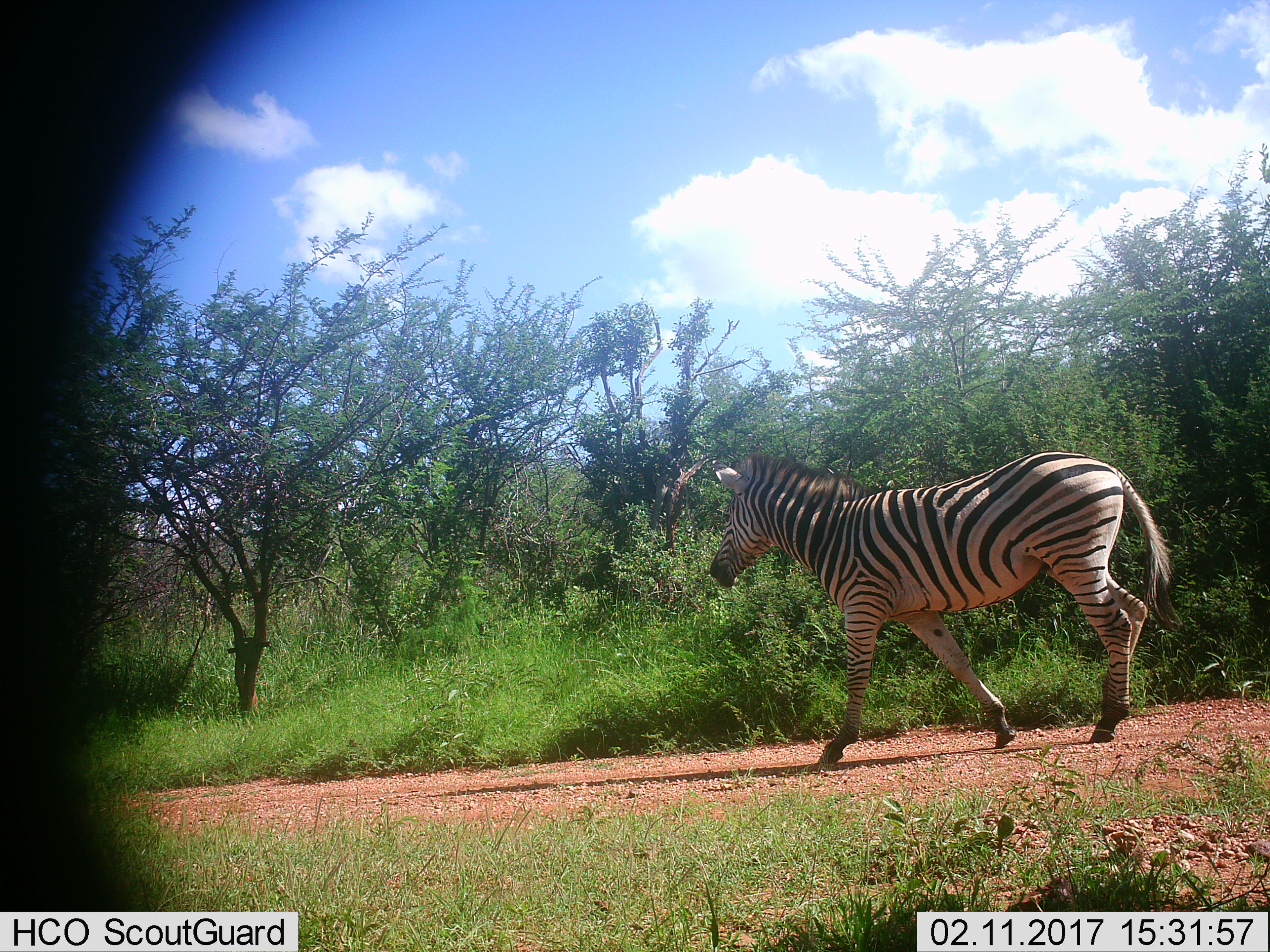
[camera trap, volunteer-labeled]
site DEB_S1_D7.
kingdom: Animalia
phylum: Chordata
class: Mammalia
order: Perissodactyla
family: Equidae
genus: Equus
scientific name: Equus quagga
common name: plains zebra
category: zebraplains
Zebraplains (plains zebra) (Equus quagga), count 1. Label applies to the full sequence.